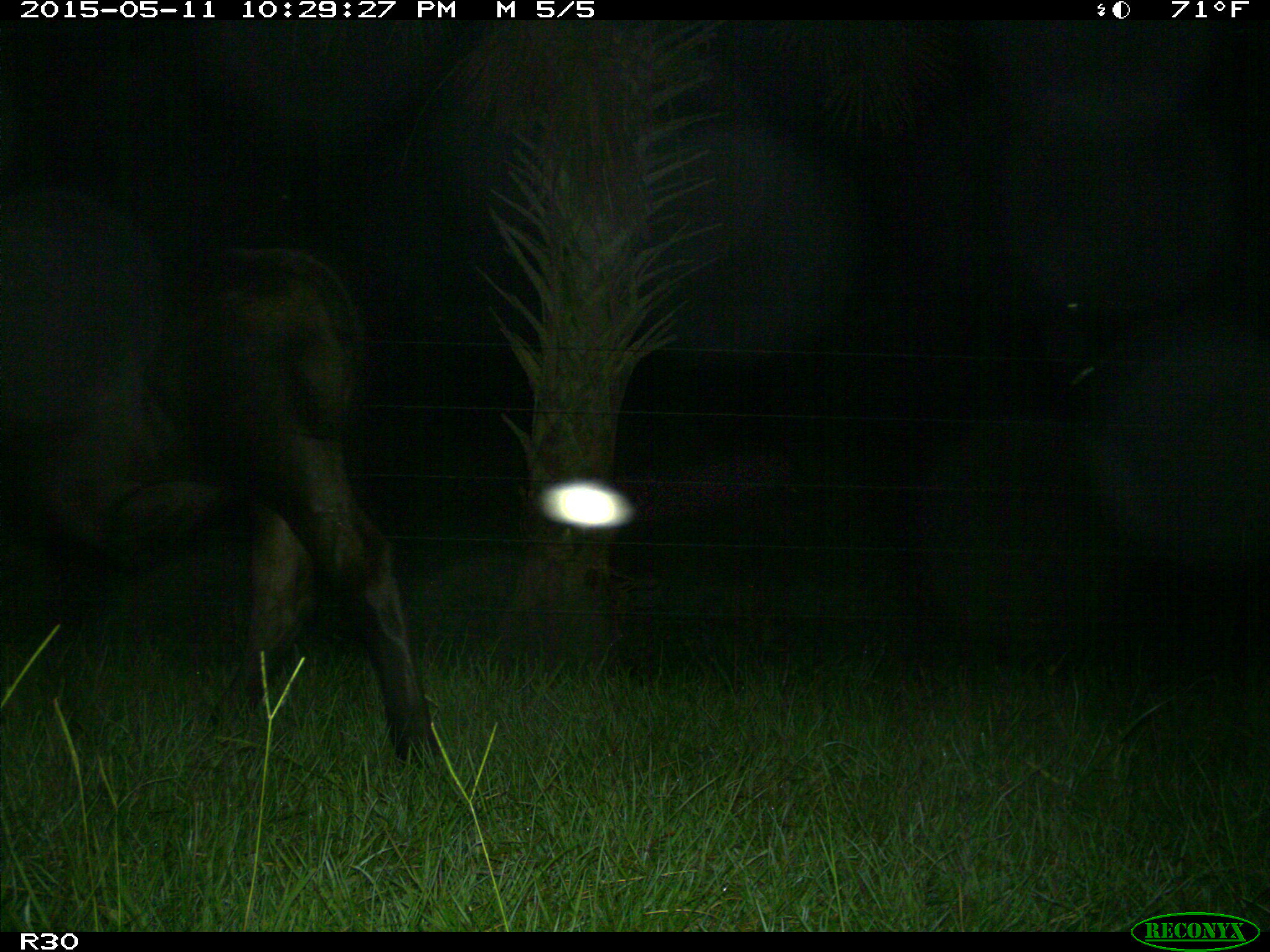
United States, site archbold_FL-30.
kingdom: Animalia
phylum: Chordata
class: Mammalia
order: Artiodactyla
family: Bovidae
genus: Bos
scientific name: Bos taurus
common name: domestic cow